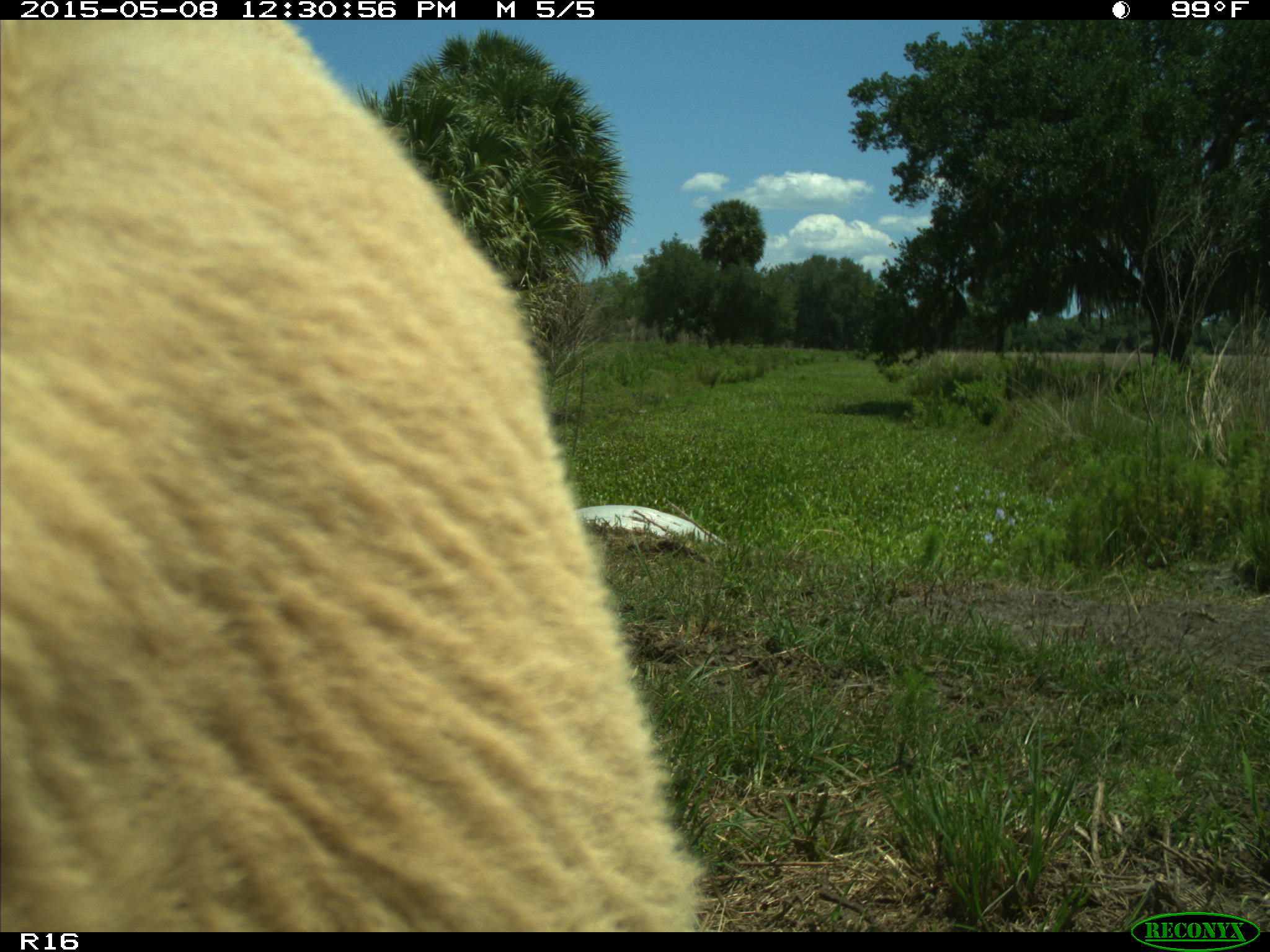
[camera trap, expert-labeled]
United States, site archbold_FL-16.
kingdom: Animalia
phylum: Chordata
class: Mammalia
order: Artiodactyla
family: Bovidae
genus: Bos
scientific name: Bos taurus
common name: domestic cow